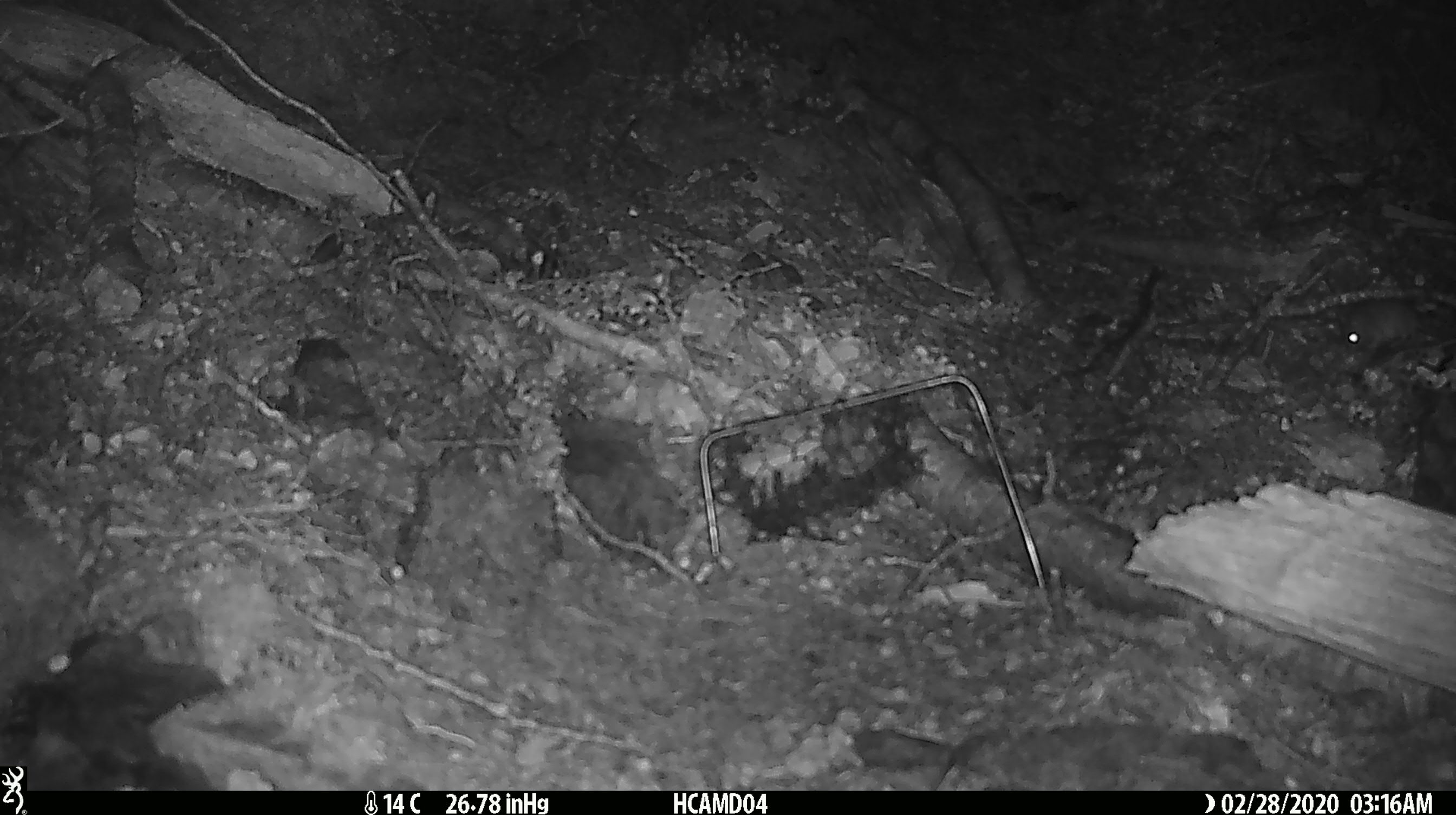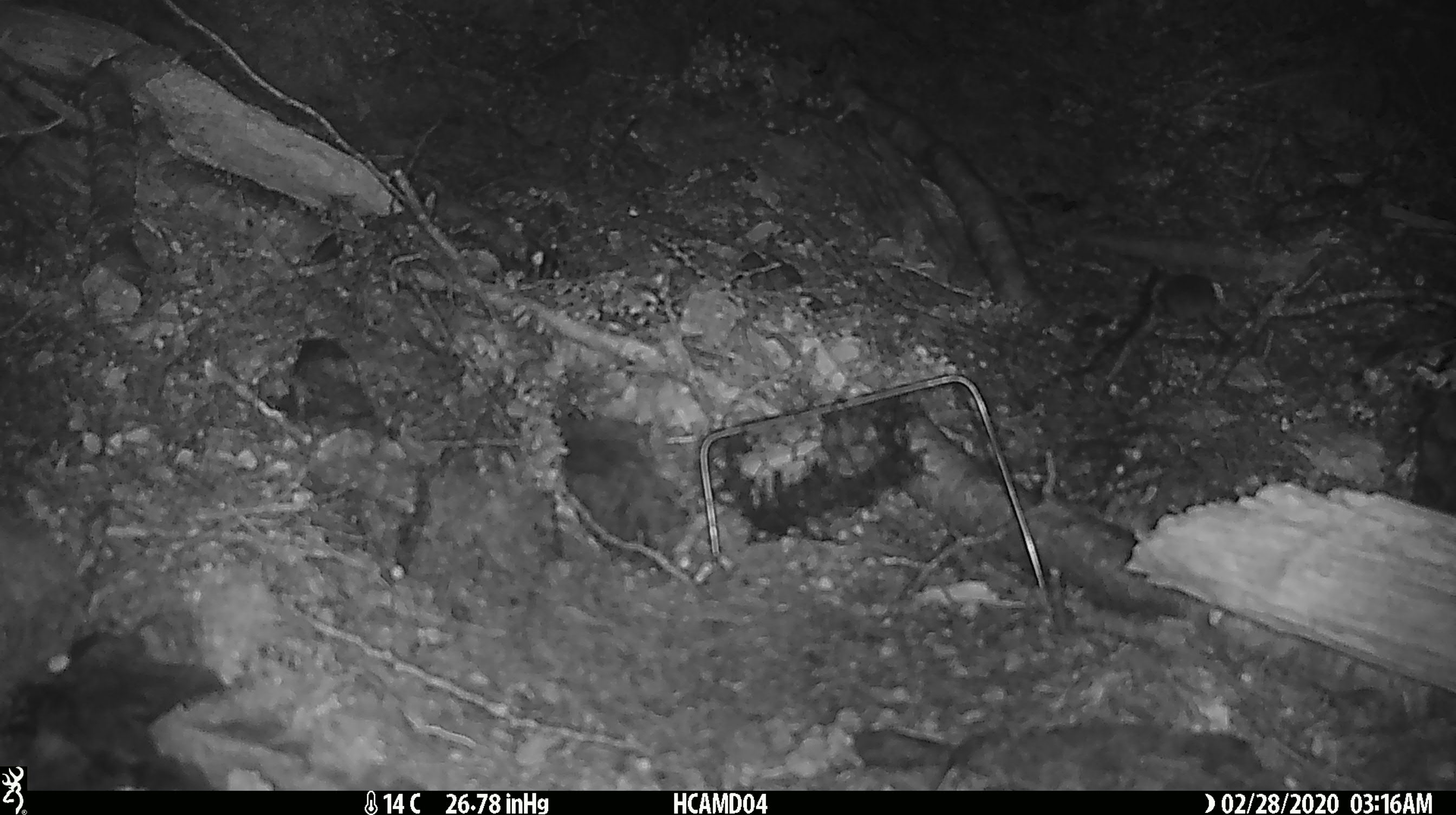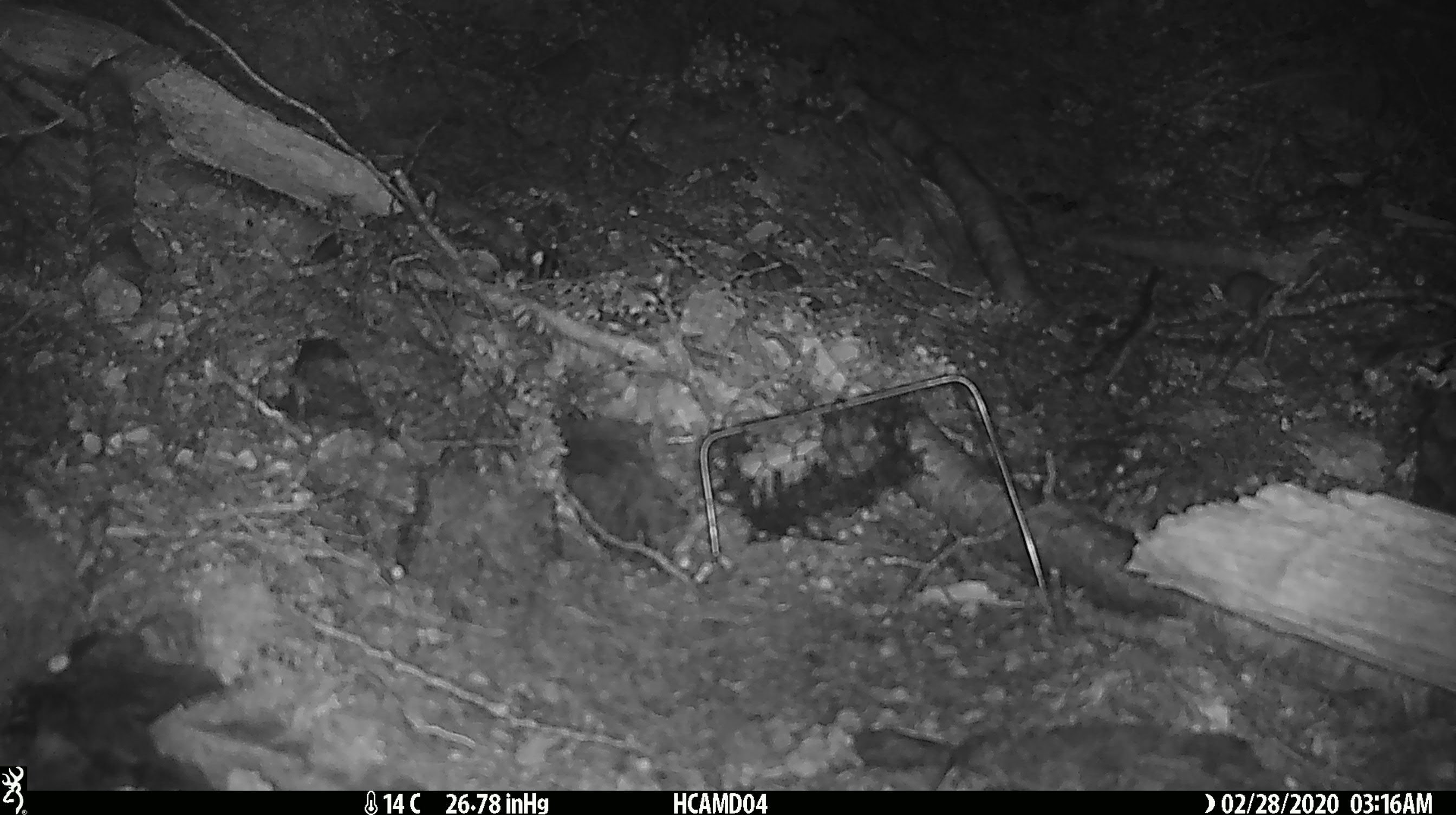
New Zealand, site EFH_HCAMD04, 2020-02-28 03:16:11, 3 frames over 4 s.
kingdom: Animalia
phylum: Chordata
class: Mammalia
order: Rodentia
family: Muridae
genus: Mus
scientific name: Mus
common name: mouse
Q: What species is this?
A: Mouse (Mus).